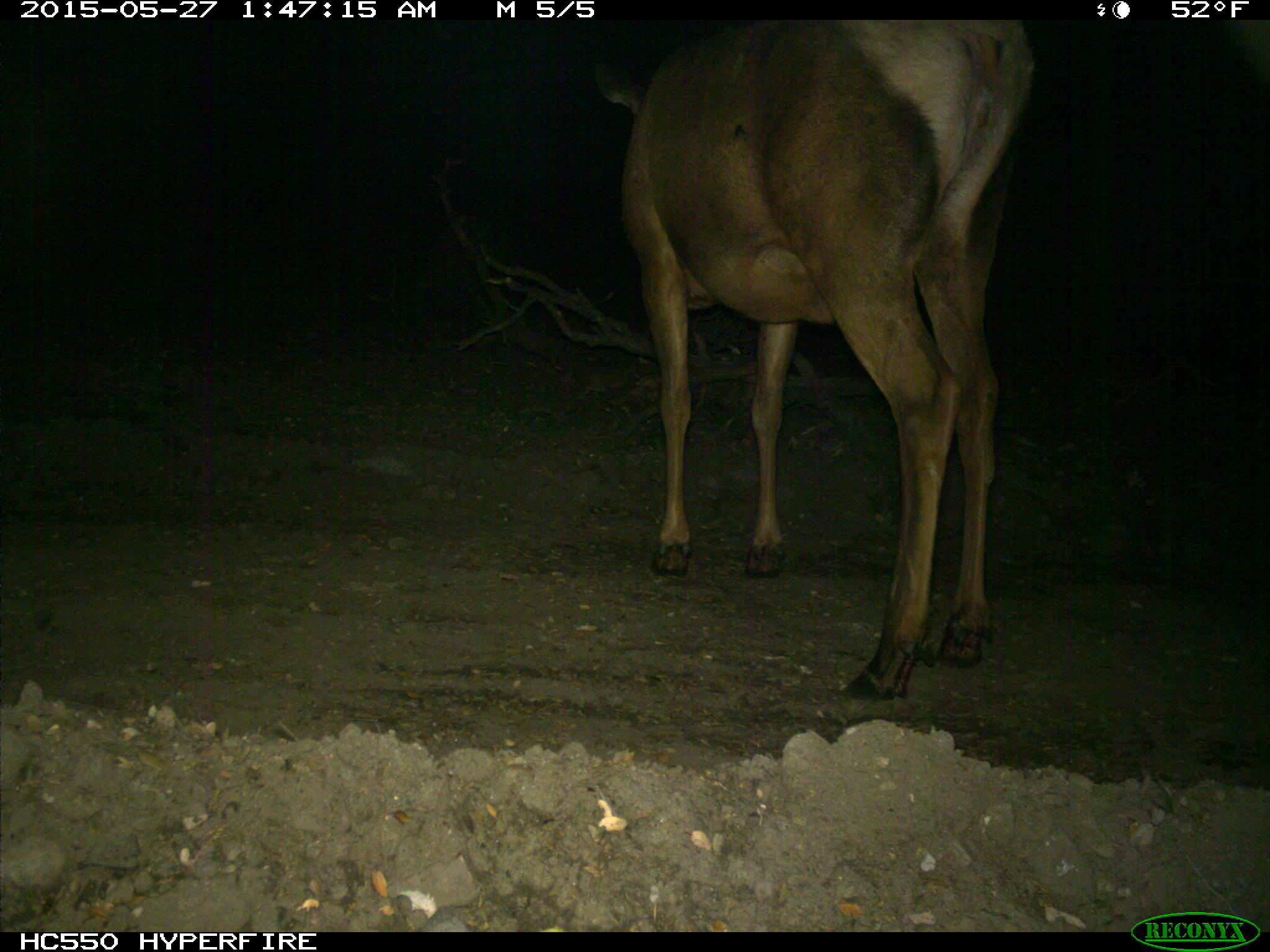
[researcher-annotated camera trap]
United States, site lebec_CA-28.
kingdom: Animalia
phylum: Chordata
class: Mammalia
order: Artiodactyla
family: Cervidae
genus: Cervus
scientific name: Cervus canadensis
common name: elk